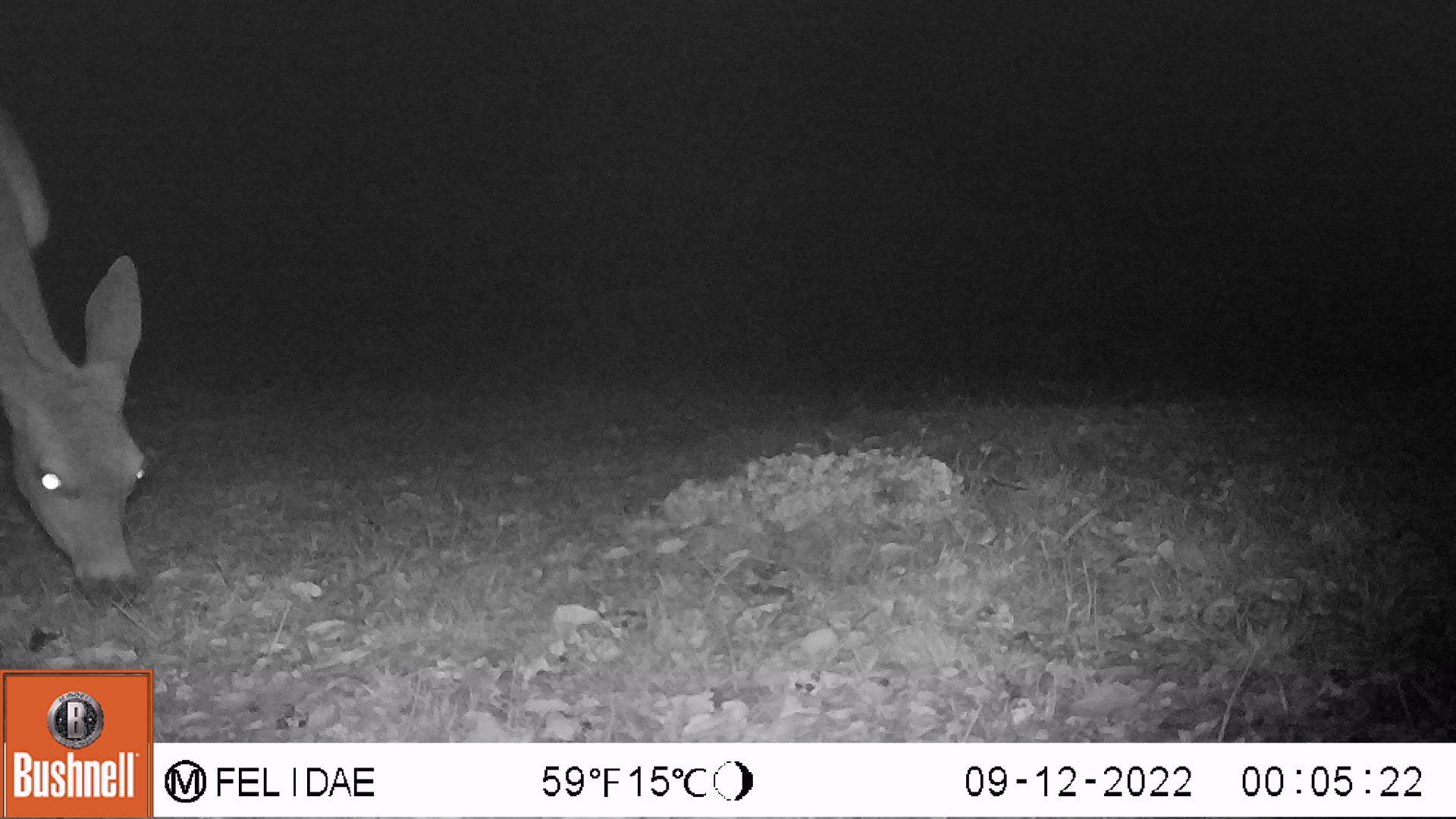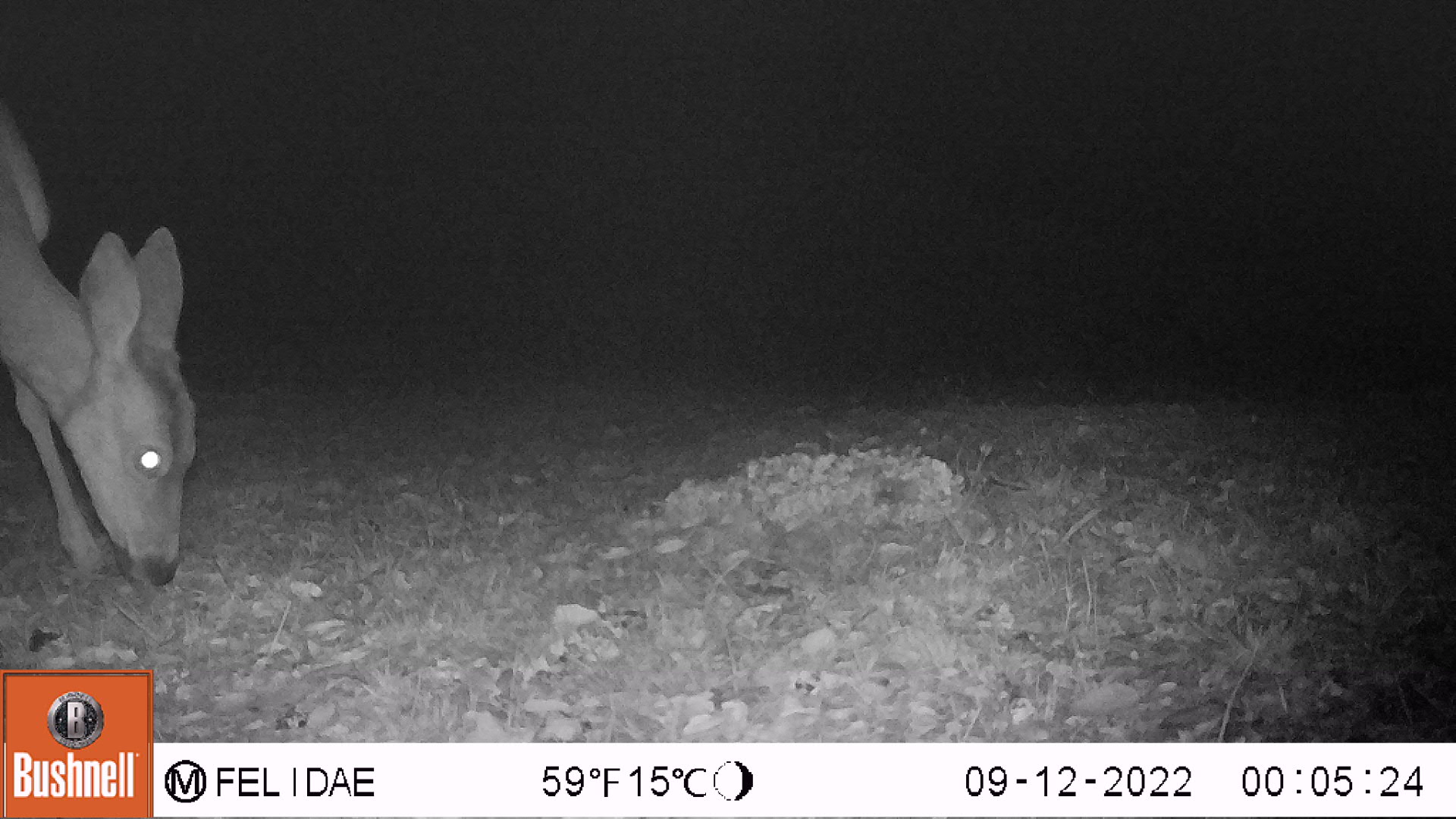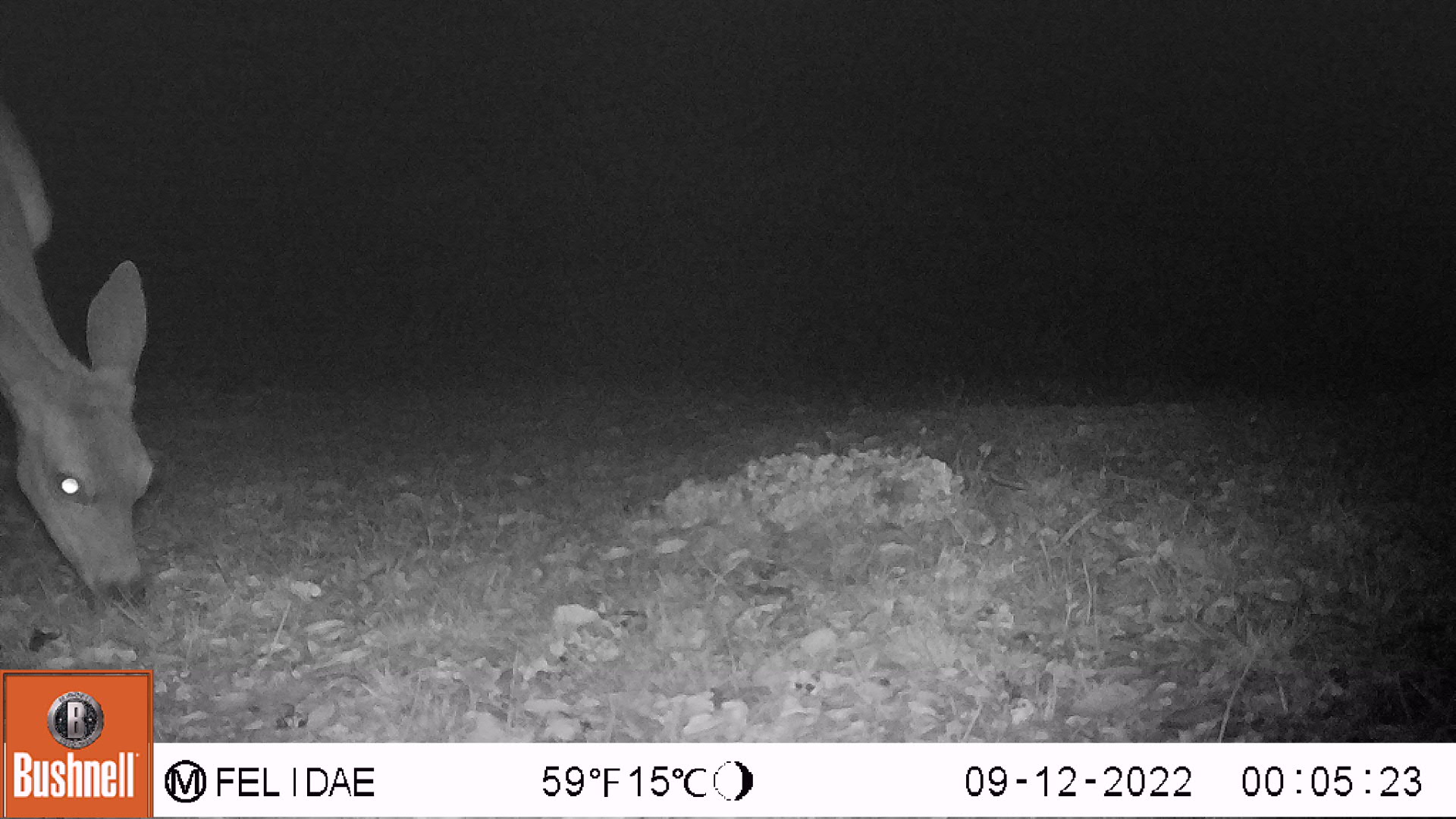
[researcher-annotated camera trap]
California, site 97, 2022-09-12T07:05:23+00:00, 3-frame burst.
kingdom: Animalia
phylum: Chordata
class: Mammalia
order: Artiodactyla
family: Cervidae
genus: Odocoileus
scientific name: Odocoileus hemionus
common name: mule deer